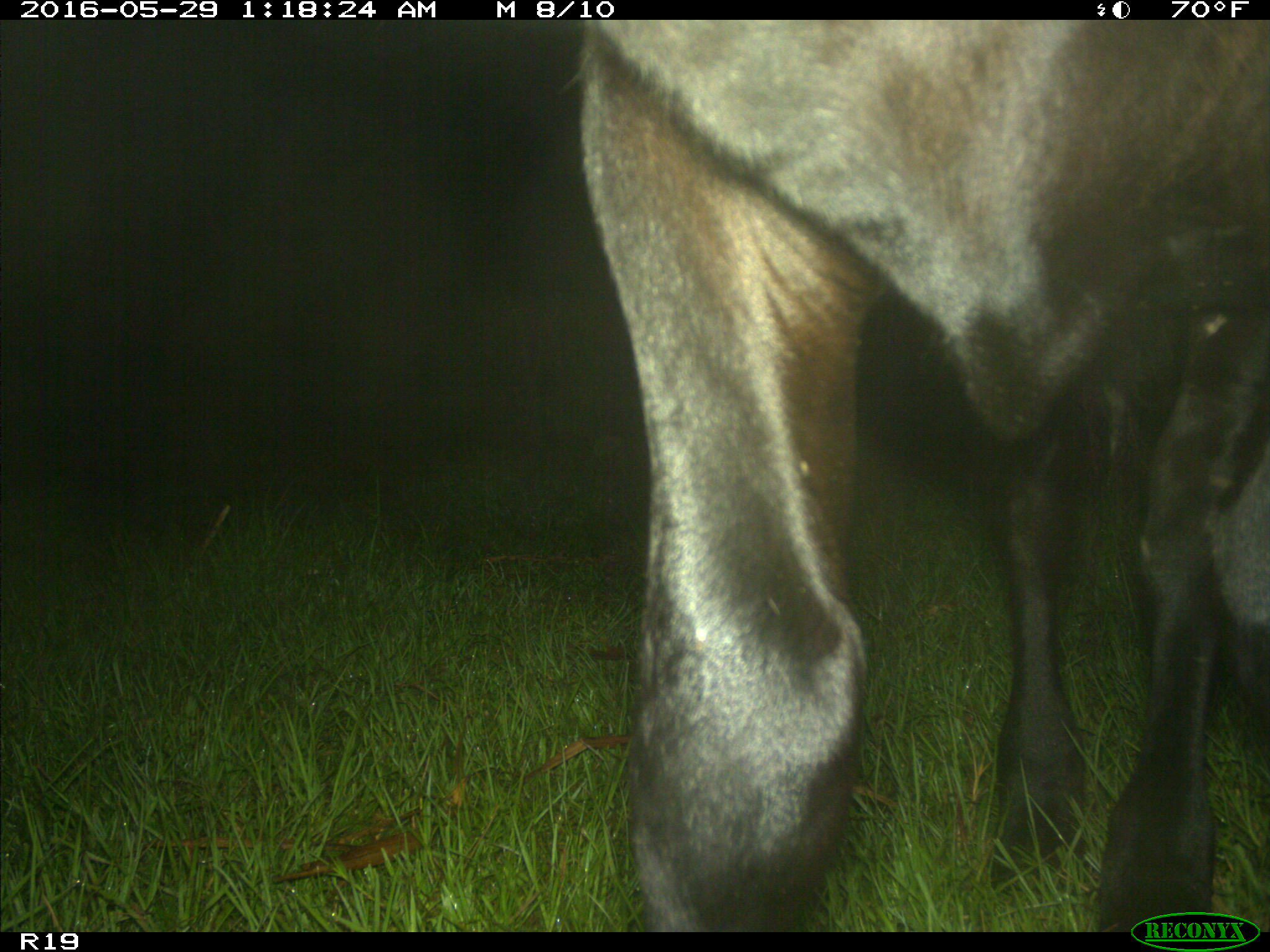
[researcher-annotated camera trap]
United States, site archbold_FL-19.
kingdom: Animalia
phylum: Chordata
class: Mammalia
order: Artiodactyla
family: Bovidae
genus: Bos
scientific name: Bos taurus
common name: domestic cow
Bos taurus (domestic cow).